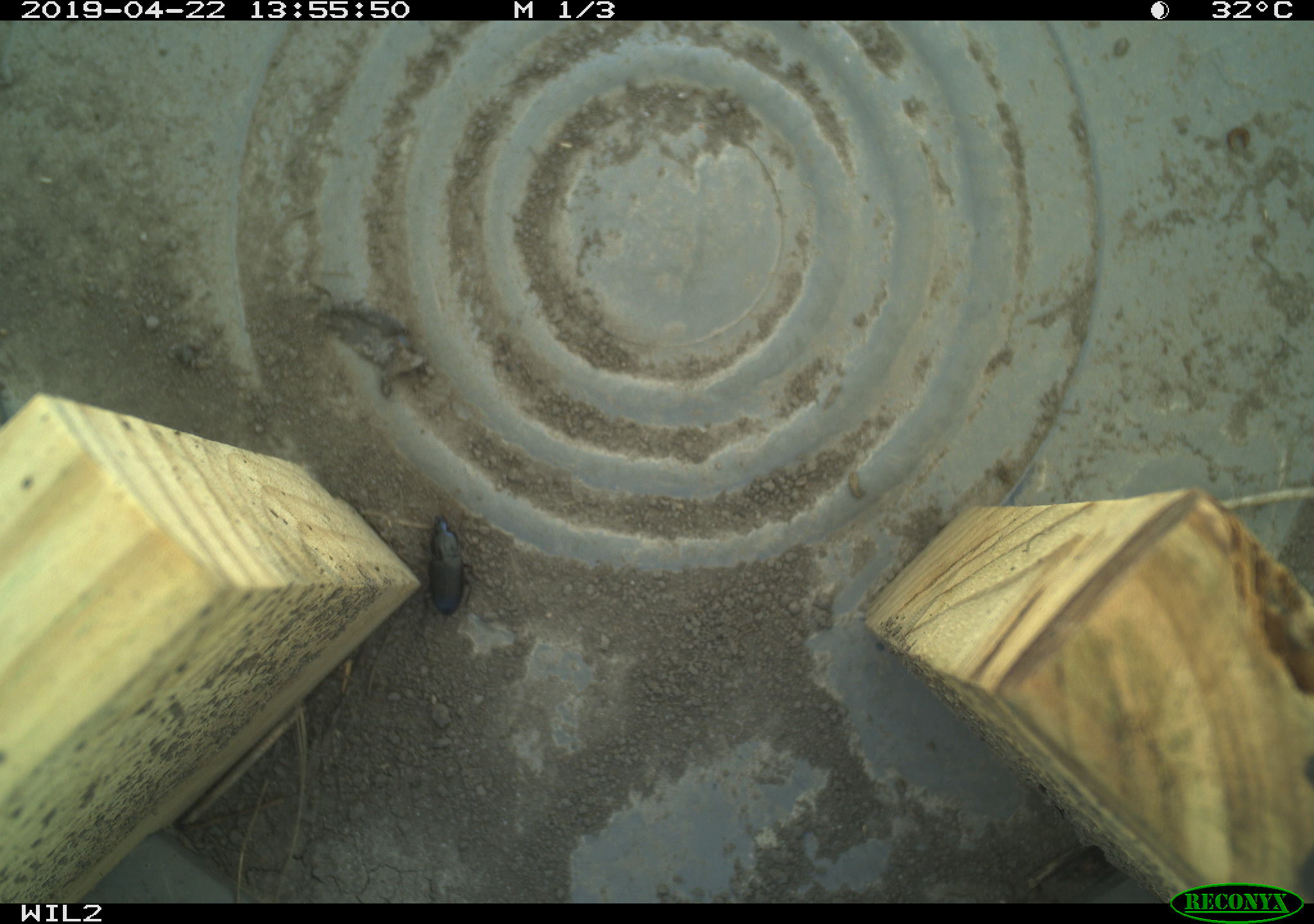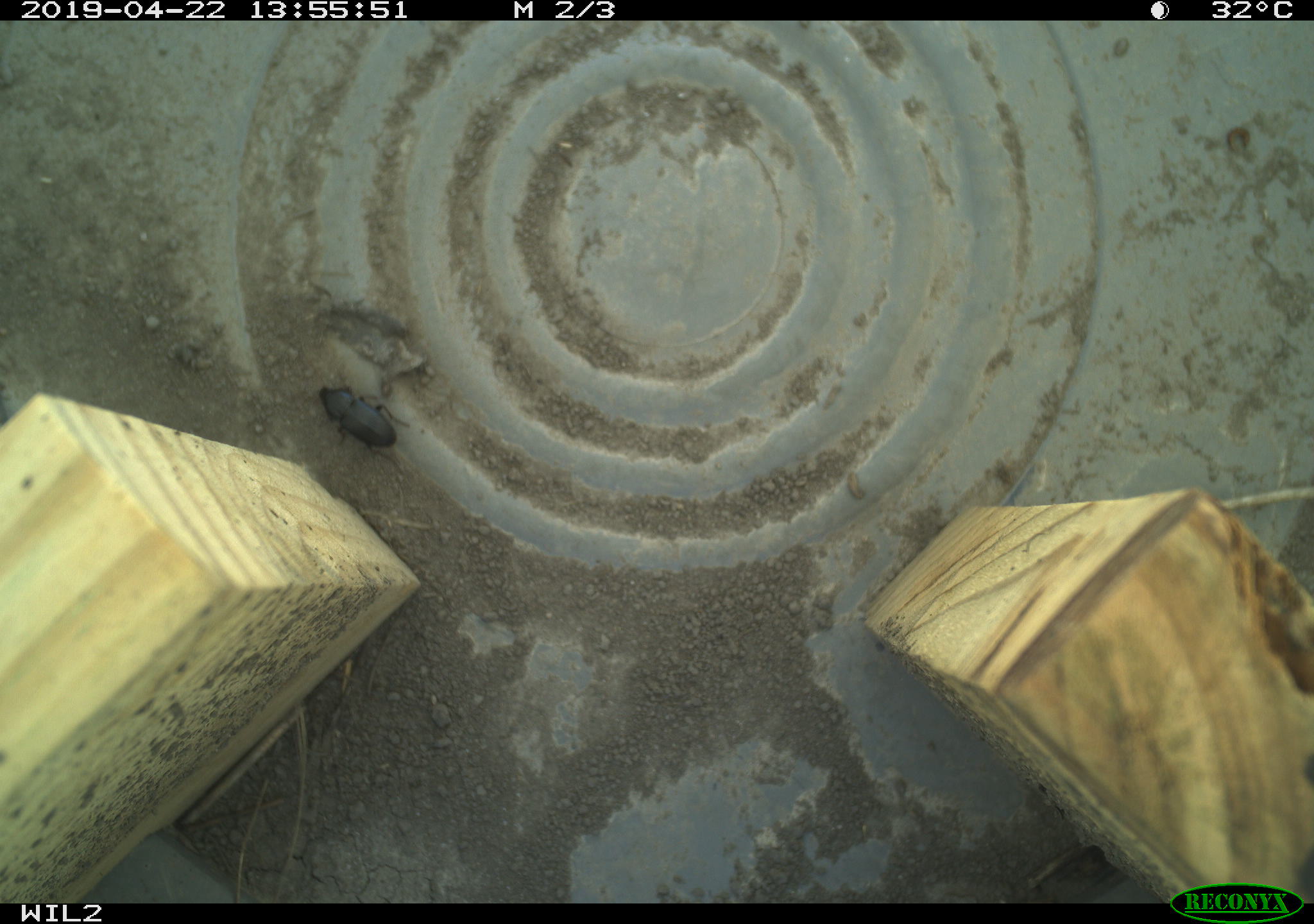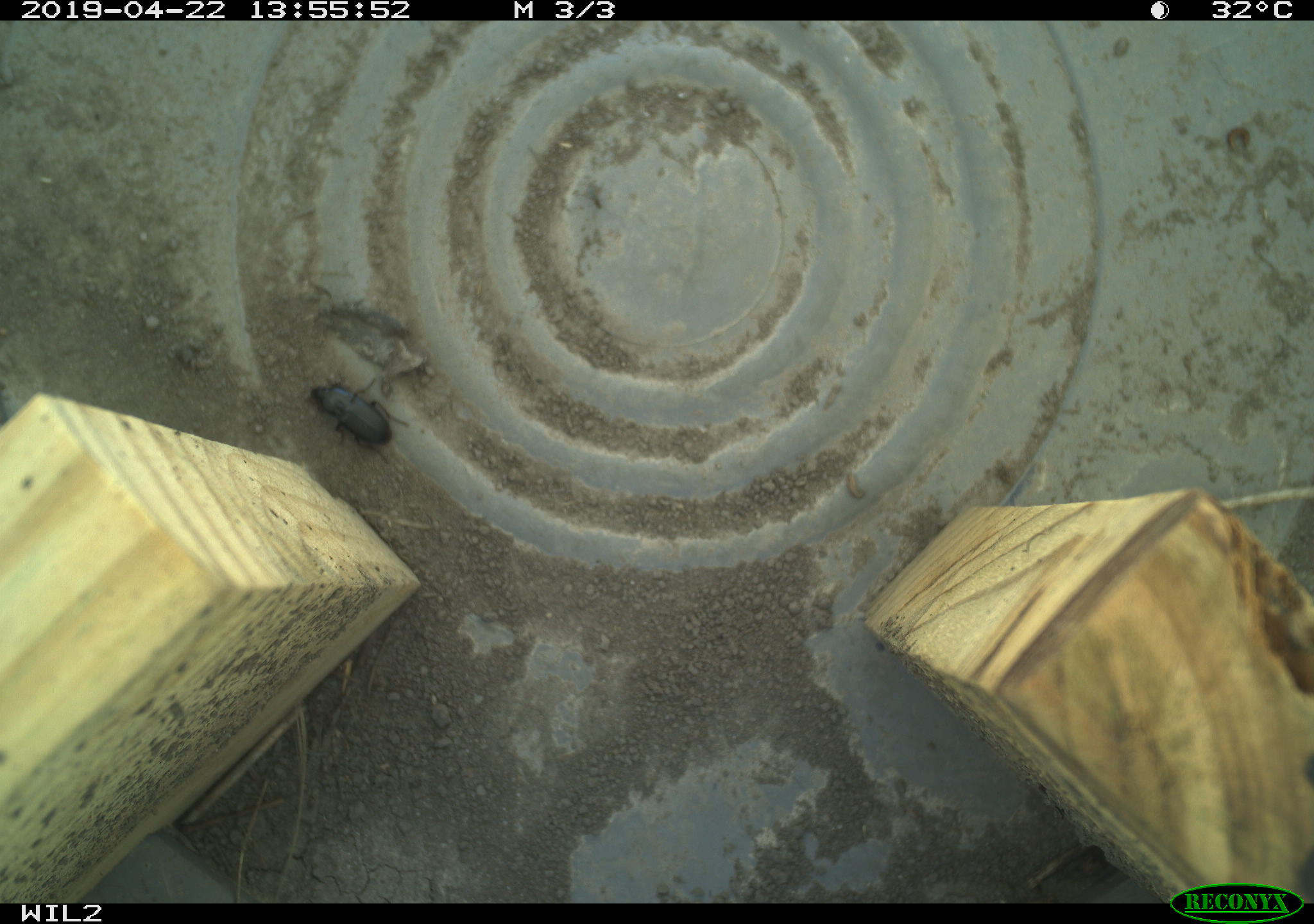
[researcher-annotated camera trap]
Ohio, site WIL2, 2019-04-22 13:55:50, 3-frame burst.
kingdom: Animalia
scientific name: Animalia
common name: animal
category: invertebrate